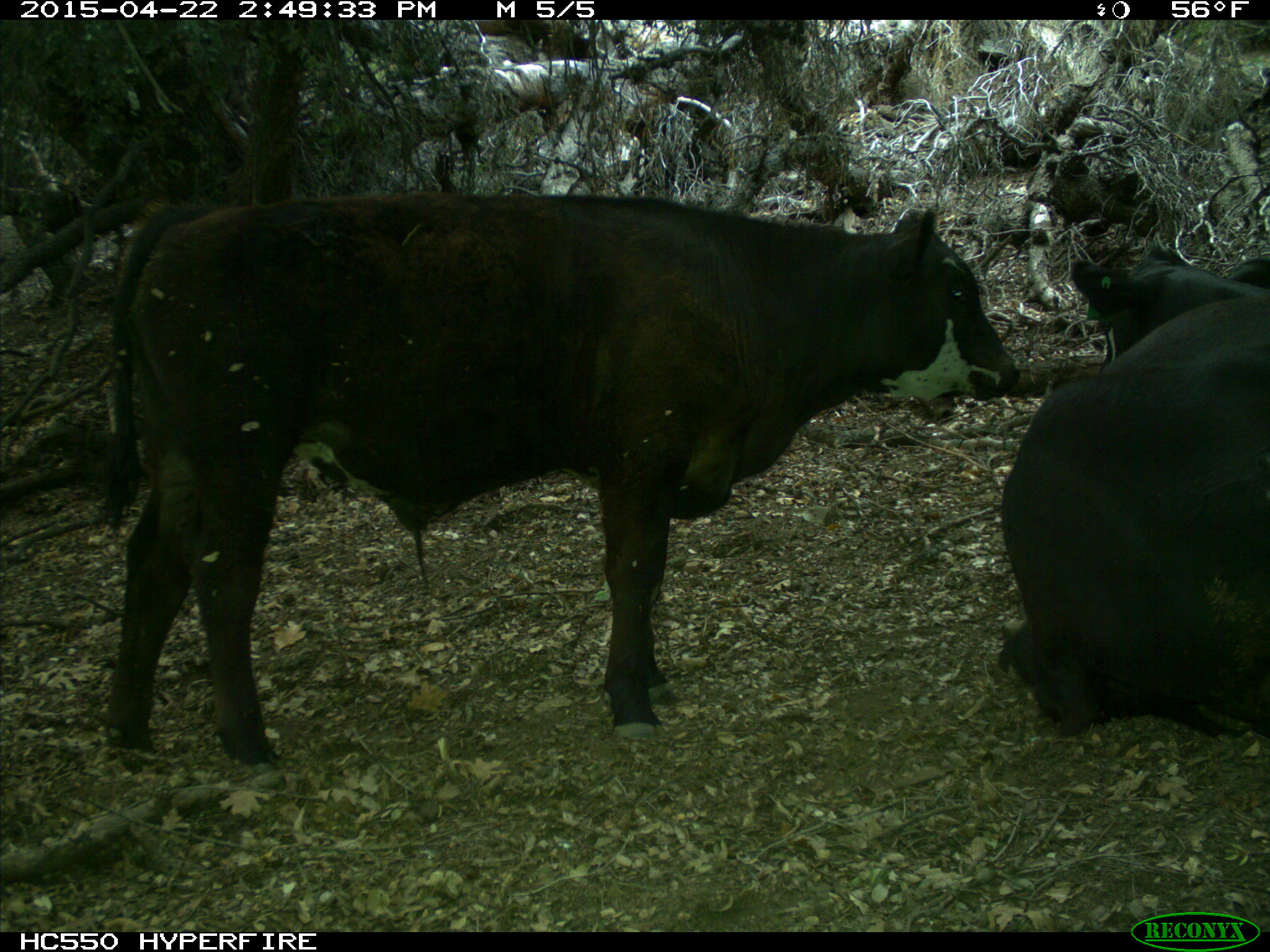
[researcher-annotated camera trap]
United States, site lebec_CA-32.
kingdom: Animalia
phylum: Chordata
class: Mammalia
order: Artiodactyla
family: Bovidae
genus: Bos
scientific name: Bos taurus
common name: domestic cow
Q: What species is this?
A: Bos taurus (domestic cow).